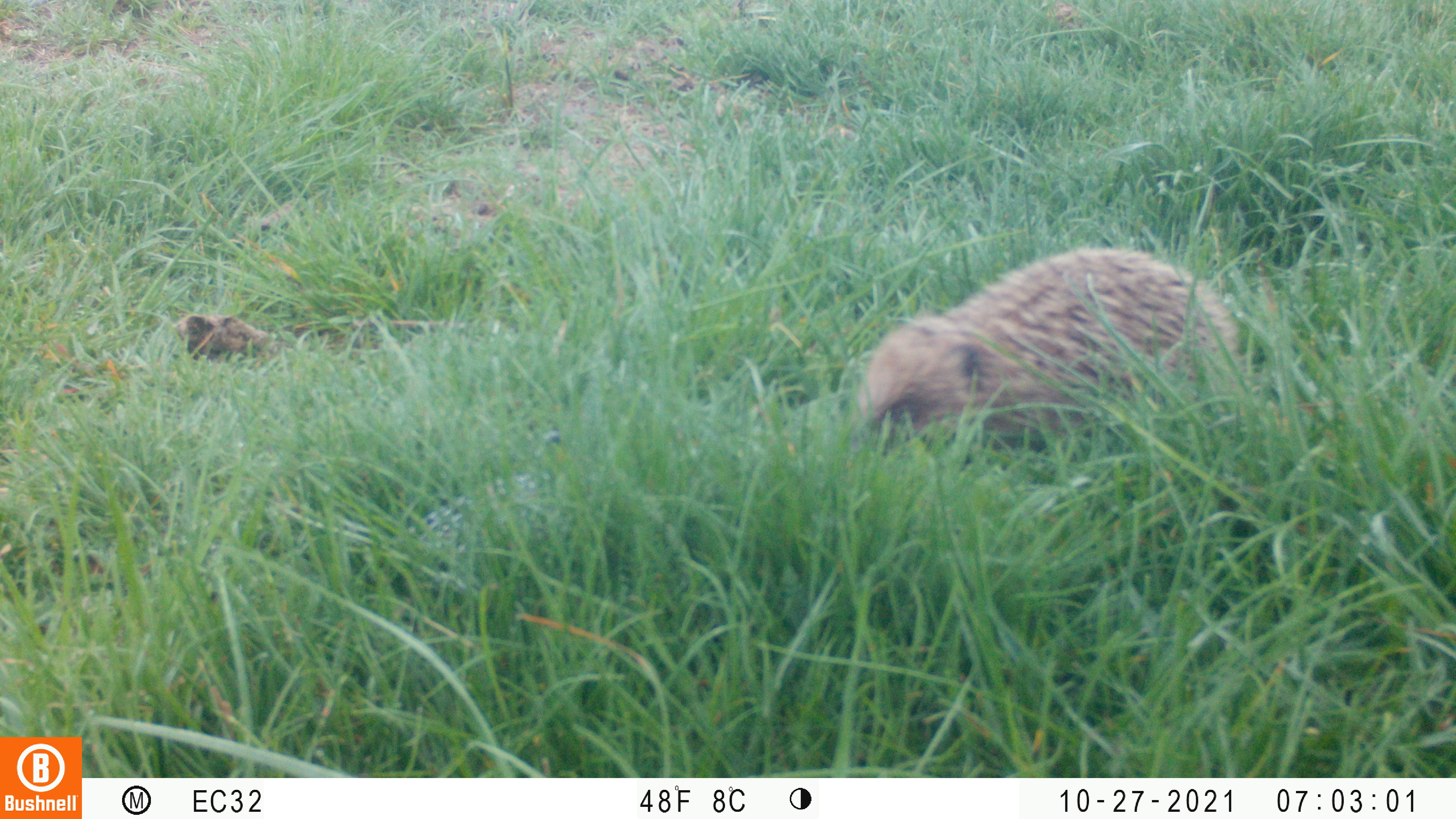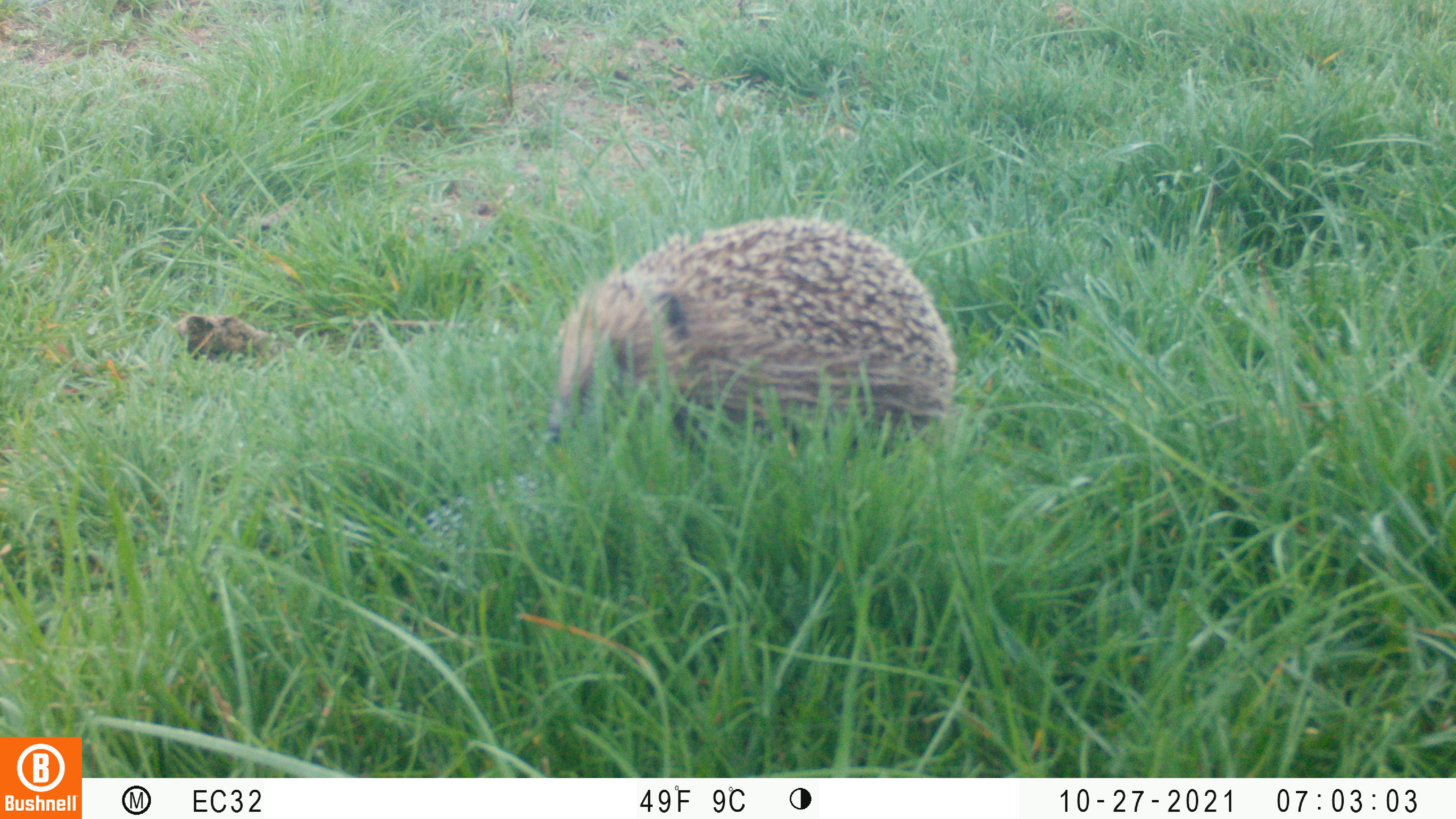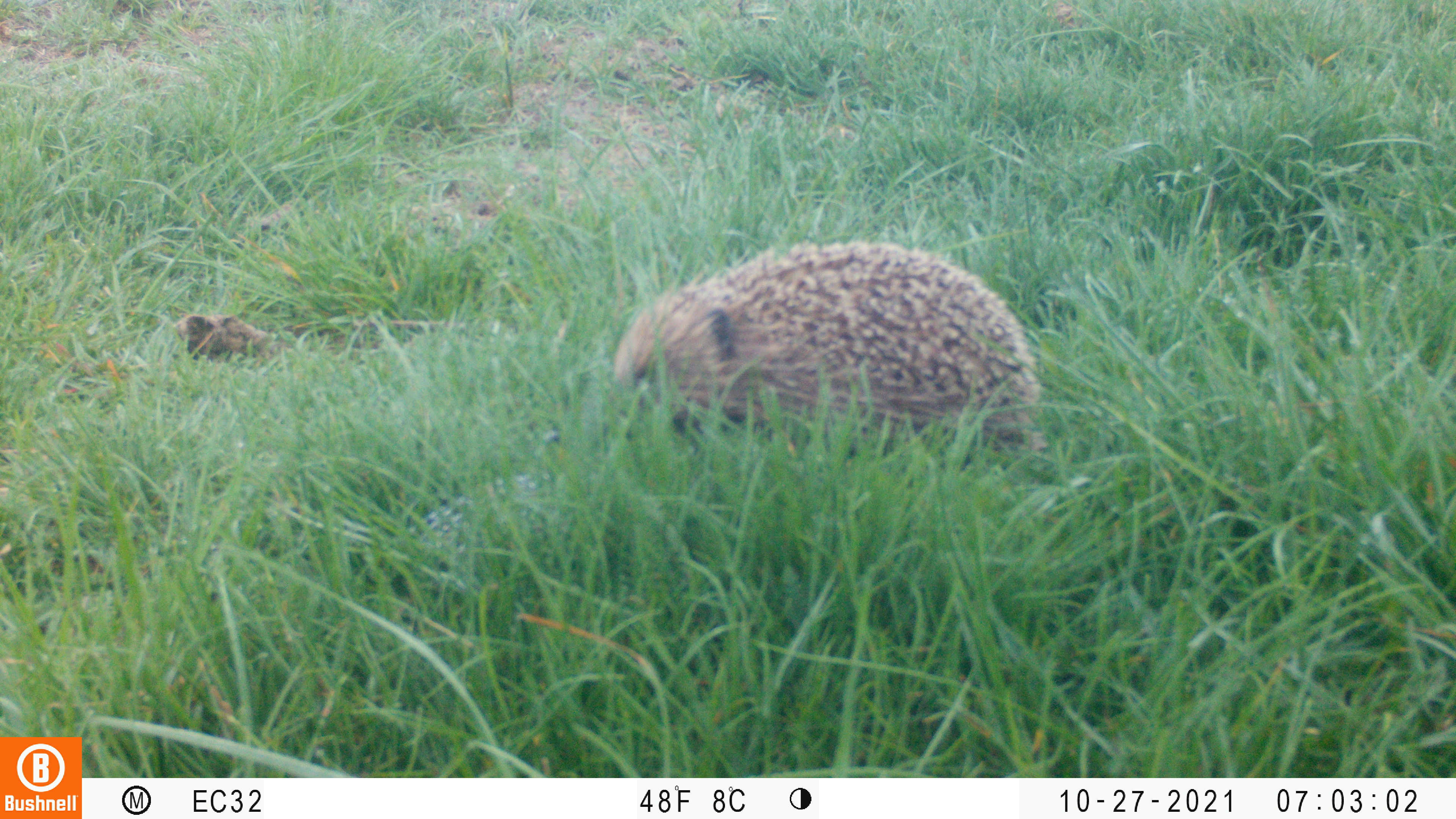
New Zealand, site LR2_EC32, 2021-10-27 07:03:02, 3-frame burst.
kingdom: Animalia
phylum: Chordata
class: Mammalia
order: Eulipotyphla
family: Erinaceidae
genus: Erinaceus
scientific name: Erinaceus europaeus europaeus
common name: european hedgehog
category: hedgehog